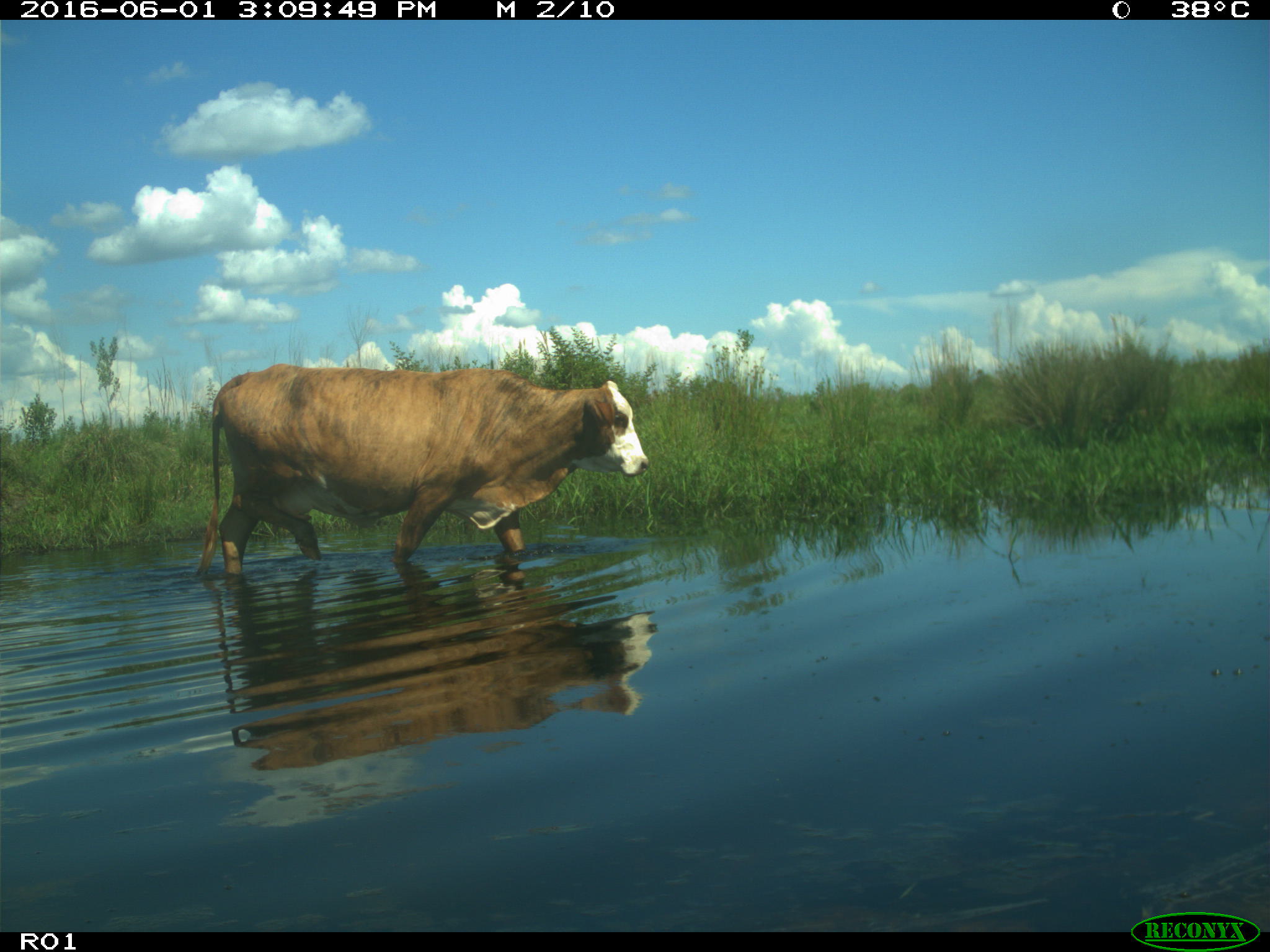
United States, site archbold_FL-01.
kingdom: Animalia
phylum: Chordata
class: Mammalia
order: Artiodactyla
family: Bovidae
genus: Bos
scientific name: Bos taurus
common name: domestic cow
Bos taurus (domestic cow).